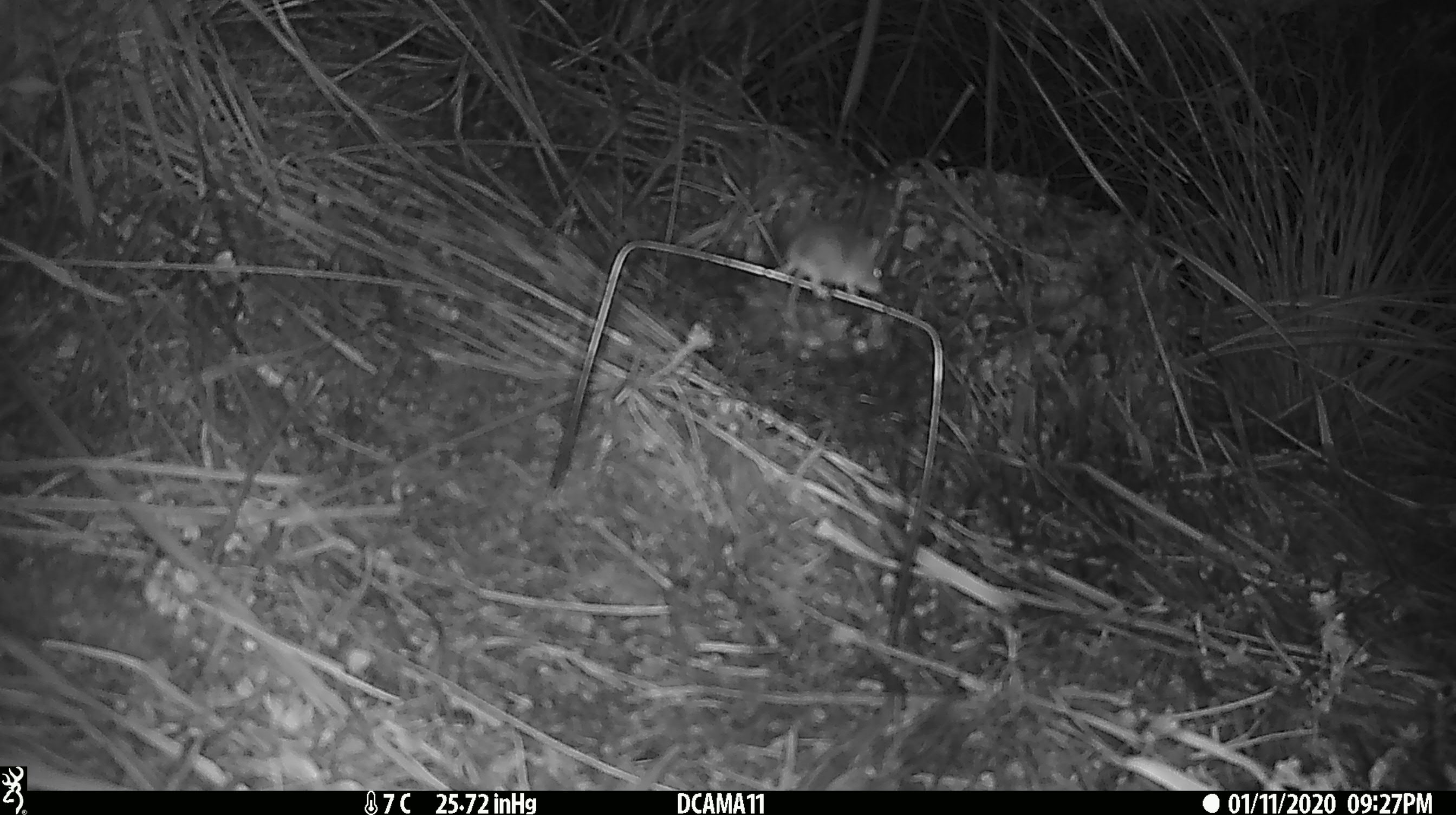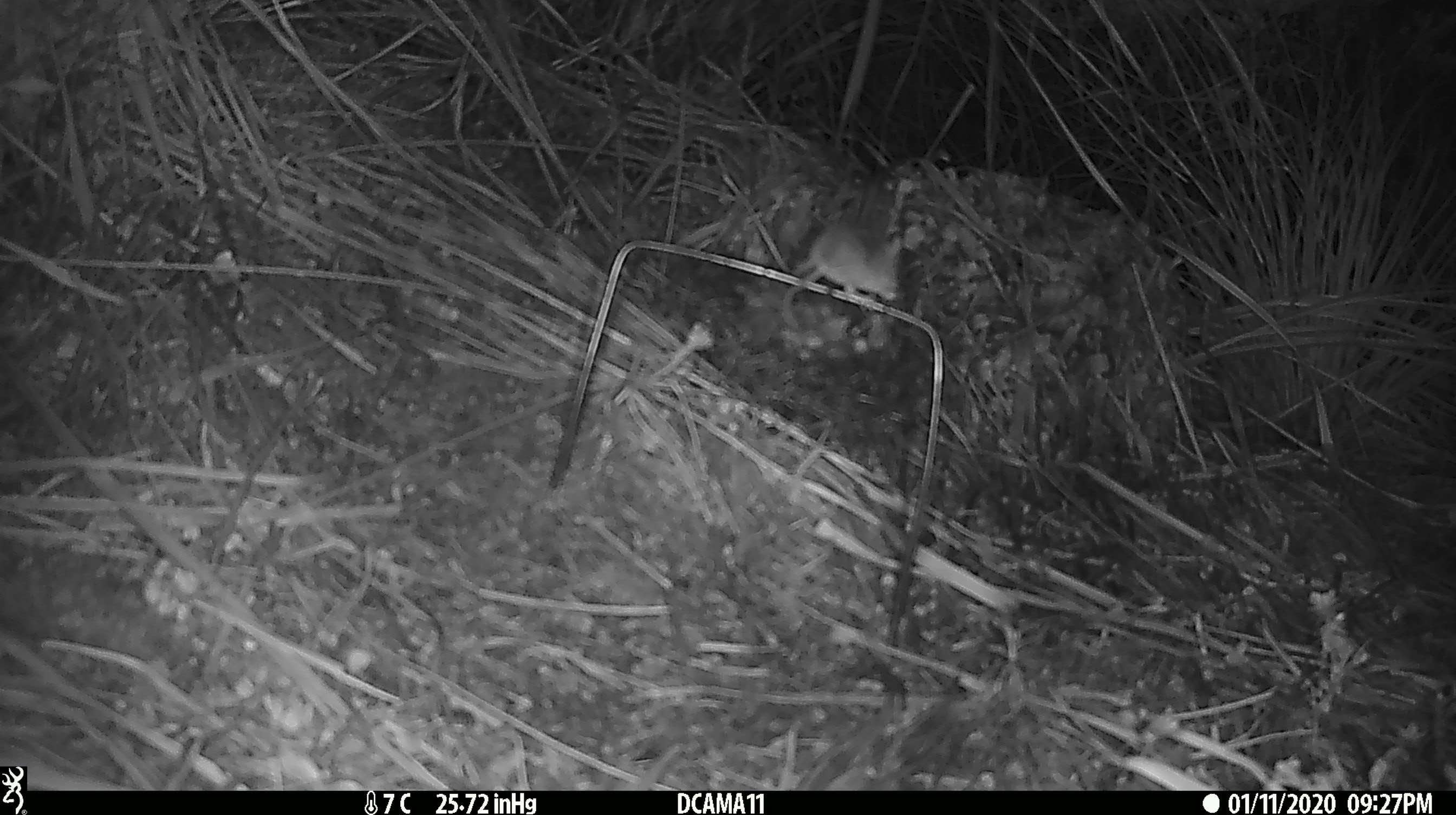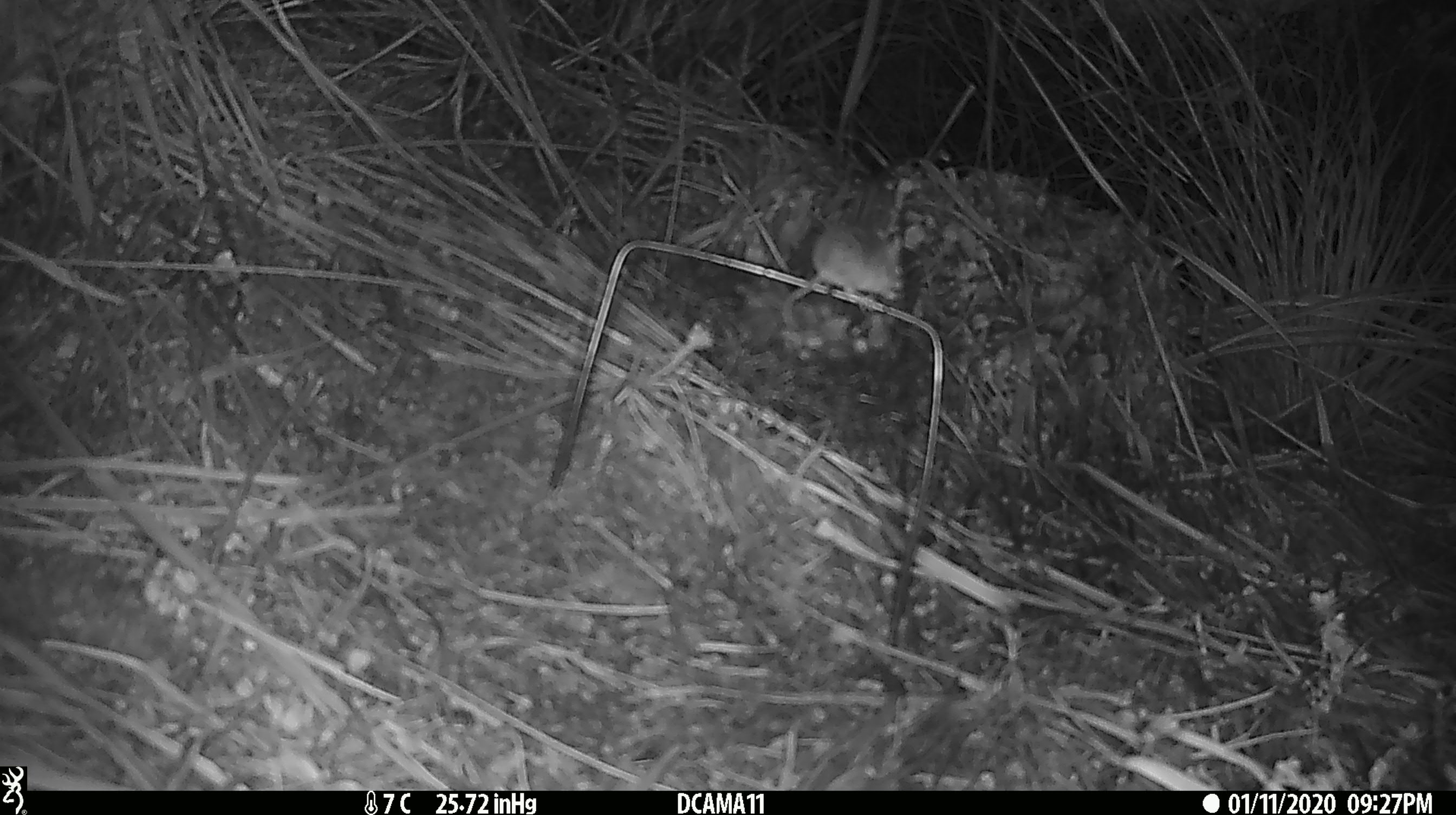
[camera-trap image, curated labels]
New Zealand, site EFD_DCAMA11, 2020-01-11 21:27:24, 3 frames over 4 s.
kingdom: Animalia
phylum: Chordata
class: Mammalia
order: Rodentia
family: Muridae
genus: Mus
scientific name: Mus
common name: mouse